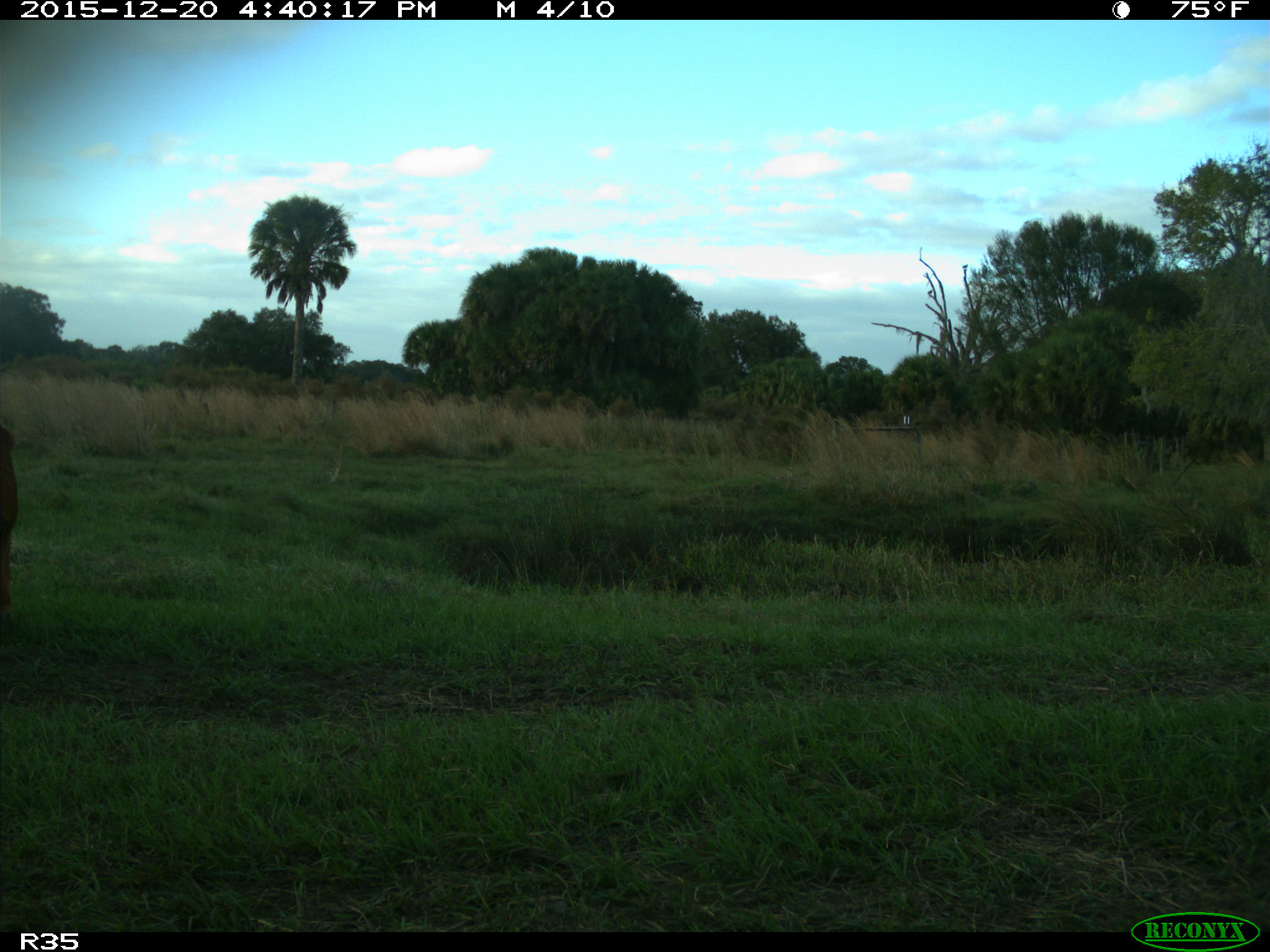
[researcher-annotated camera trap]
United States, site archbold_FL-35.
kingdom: Animalia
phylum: Chordata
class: Mammalia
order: Artiodactyla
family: Bovidae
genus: Bos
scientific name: Bos taurus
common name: domestic cow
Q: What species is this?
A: Bos taurus (domestic cow).